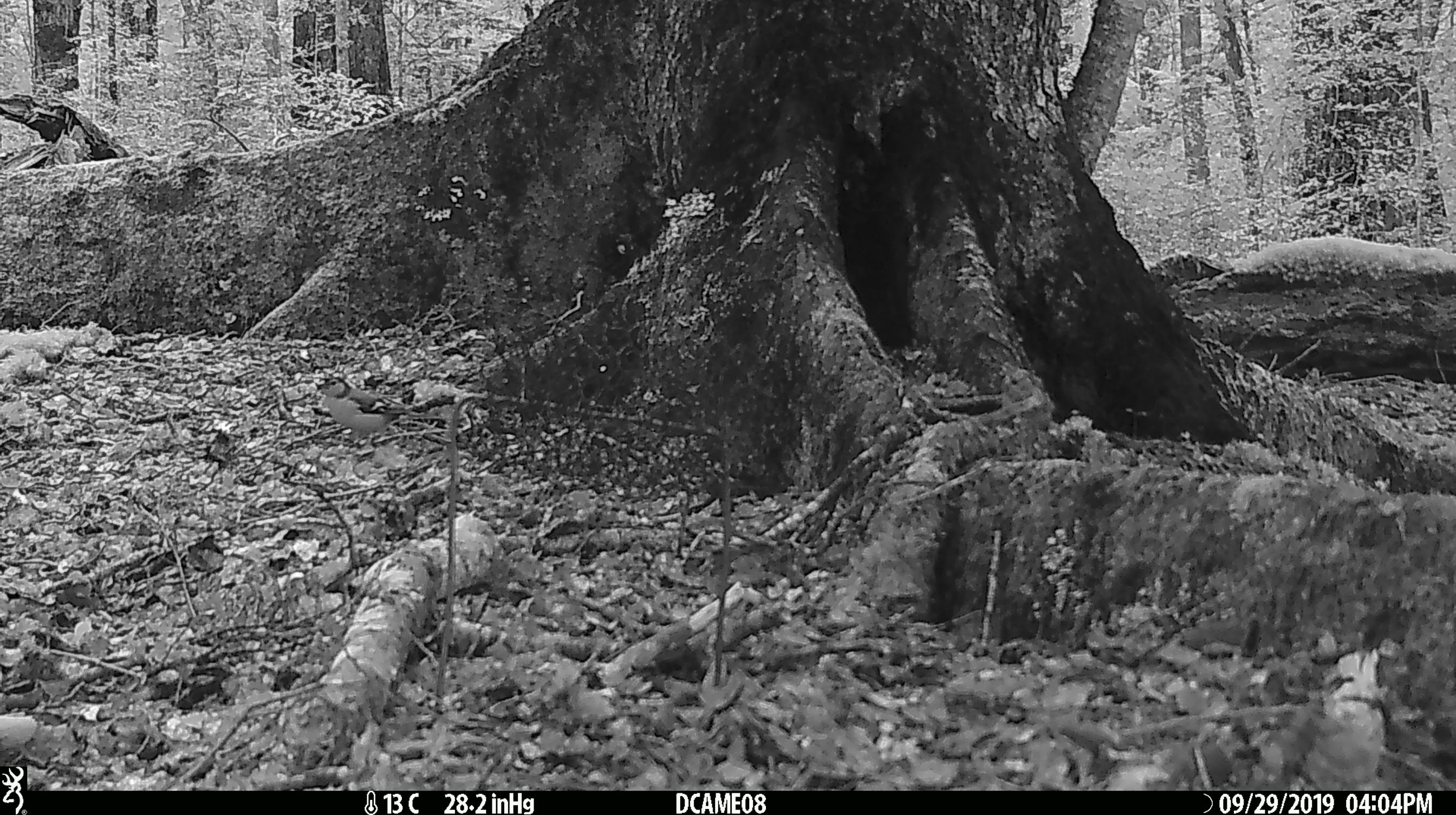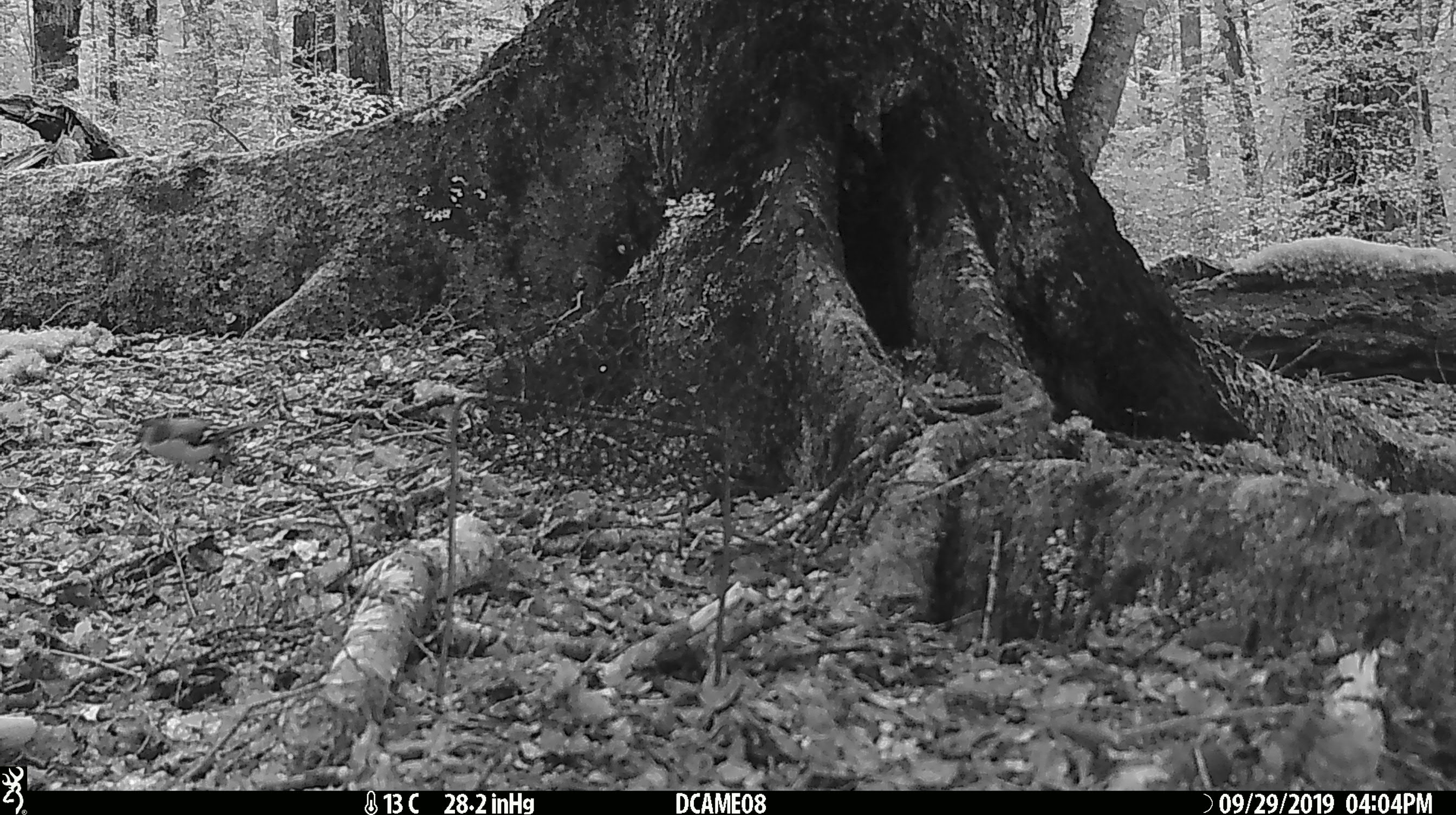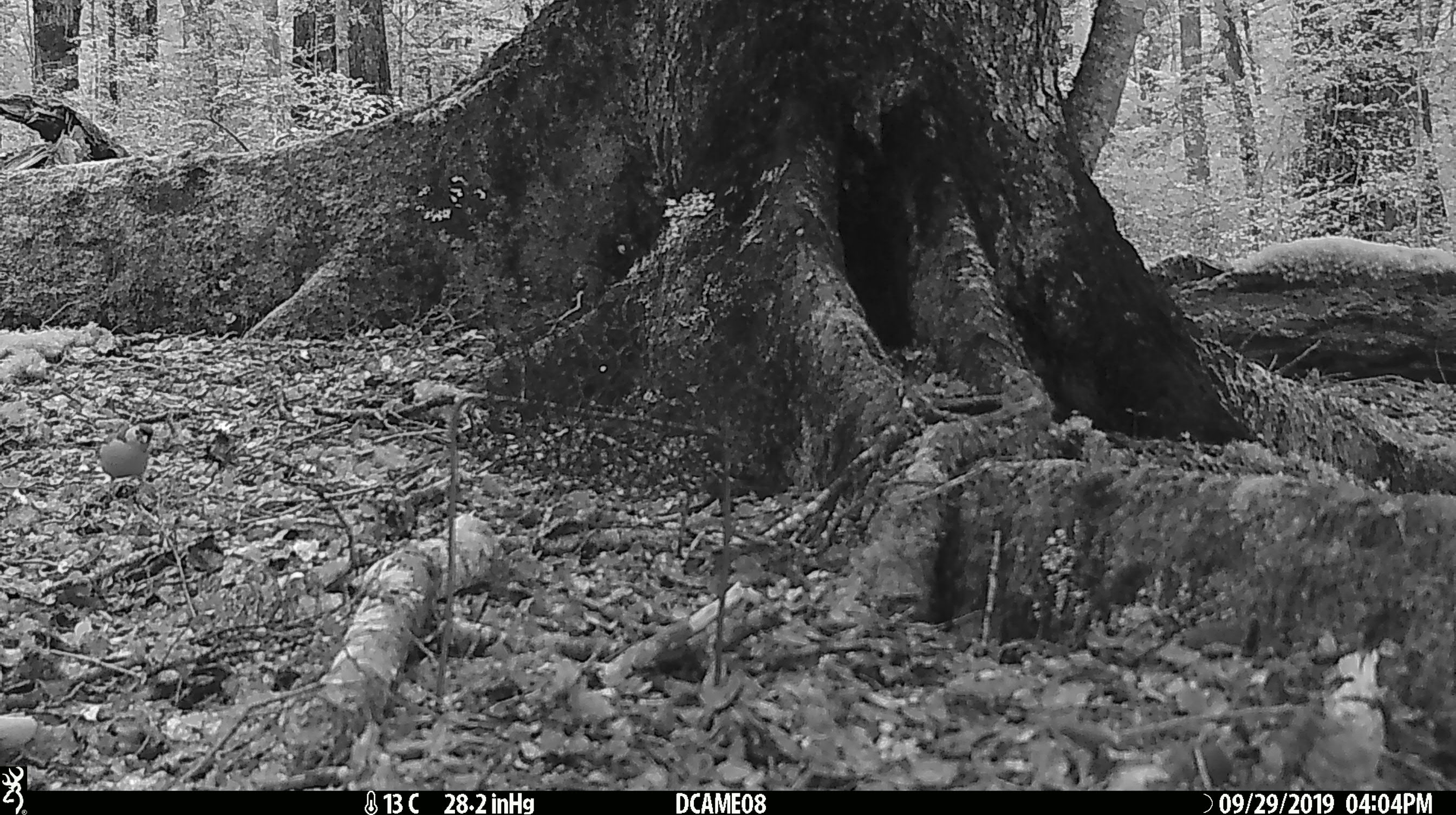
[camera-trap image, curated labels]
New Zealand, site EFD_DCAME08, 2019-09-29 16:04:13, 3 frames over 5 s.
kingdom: Animalia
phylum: Chordata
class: Aves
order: Passeriformes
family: Fringillidae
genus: Fringilla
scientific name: Fringilla coelebs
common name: common chaffinch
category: chaffinch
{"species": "chaffinch (common chaffinch) (Fringilla coelebs)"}